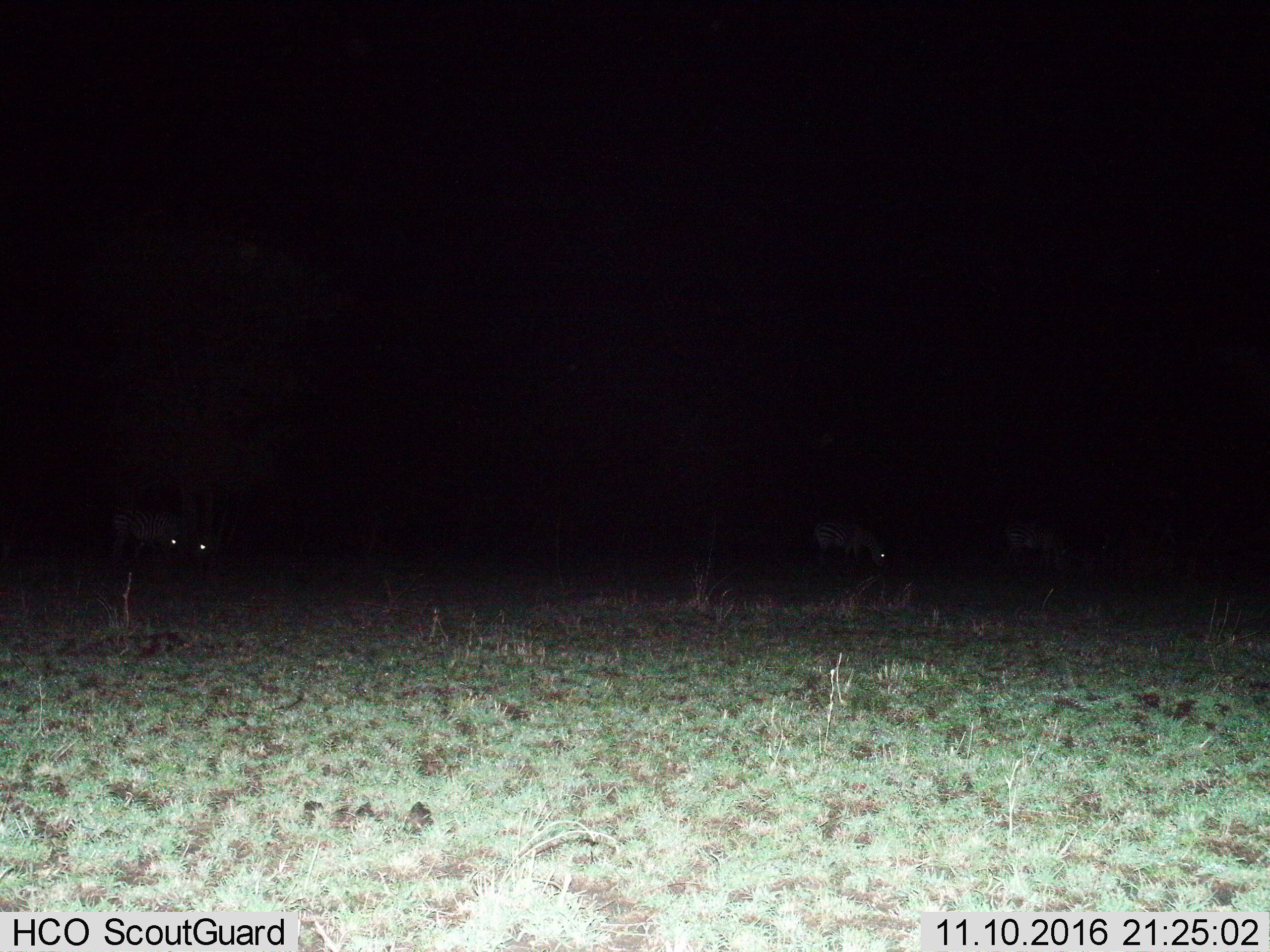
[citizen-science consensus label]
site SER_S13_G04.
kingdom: Animalia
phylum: Chordata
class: Mammalia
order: Perissodactyla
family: Equidae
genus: Equus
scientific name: Equus quagga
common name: plains zebra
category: zebraplains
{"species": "zebraplains (plains zebra) (Equus quagga)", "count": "4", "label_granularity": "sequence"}